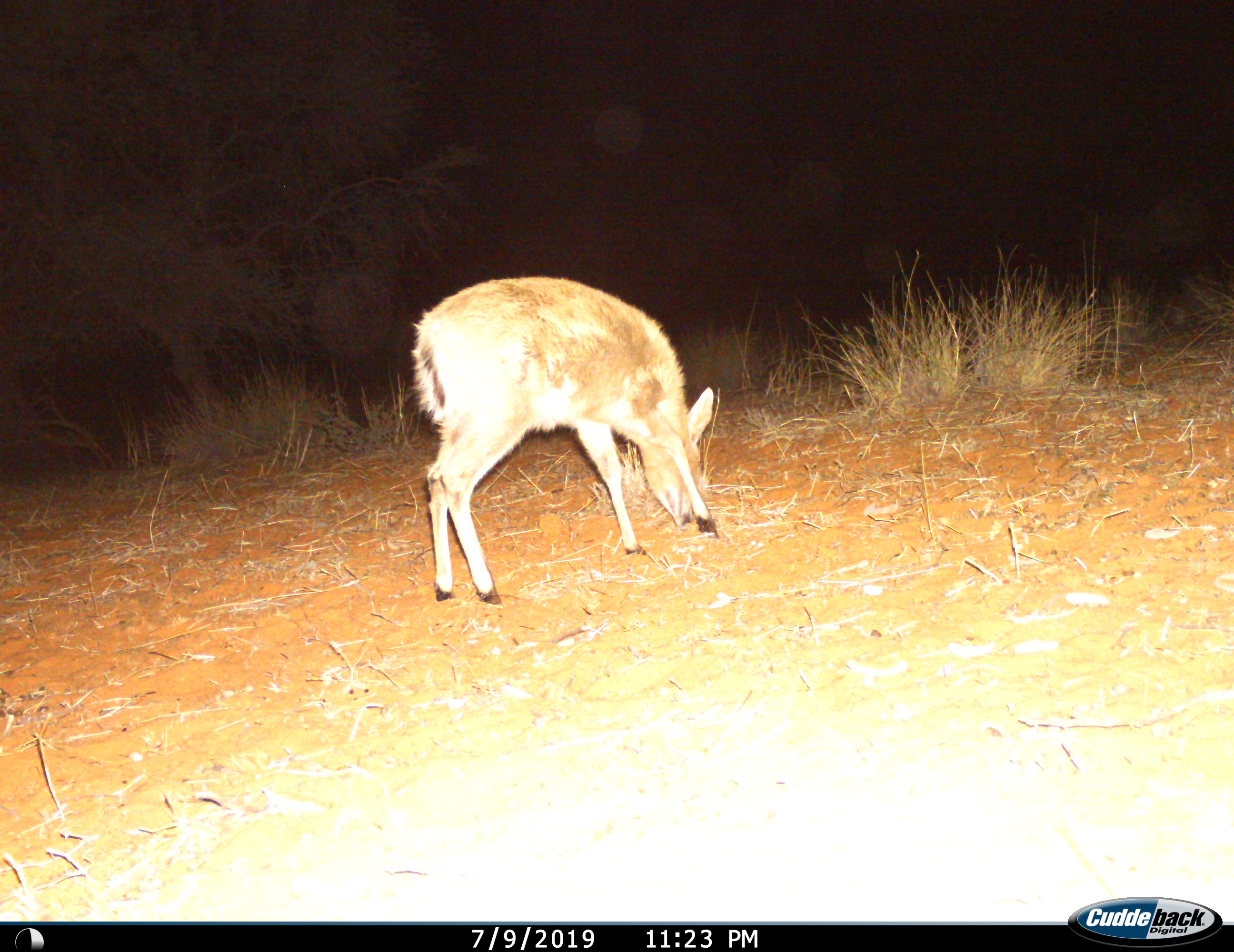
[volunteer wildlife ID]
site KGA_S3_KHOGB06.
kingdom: Animalia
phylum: Chordata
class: Mammalia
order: Artiodactyla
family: Bovidae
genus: Sylvicapra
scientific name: Sylvicapra grimmia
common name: common duiker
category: duikercommongrey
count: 1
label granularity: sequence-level